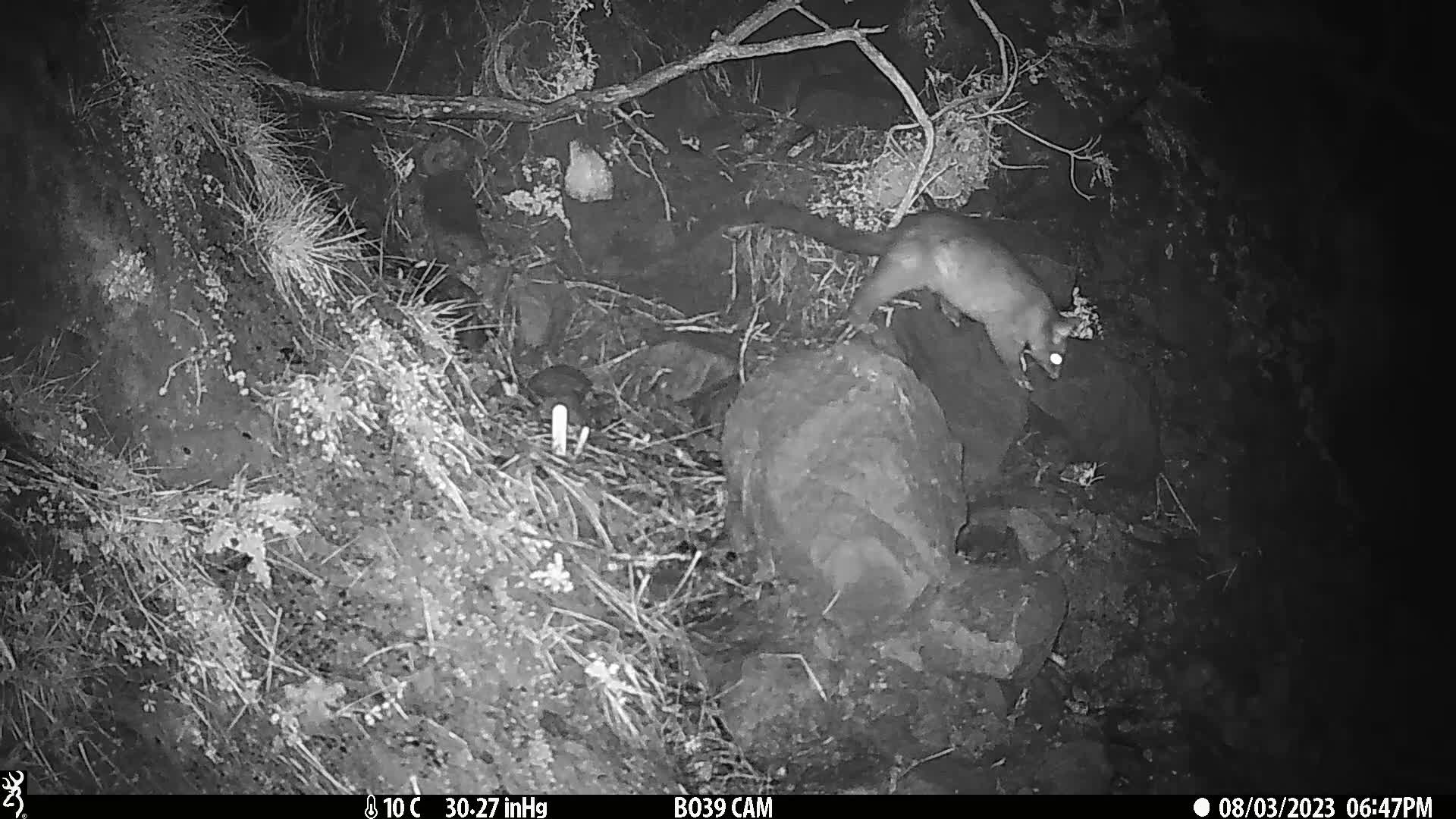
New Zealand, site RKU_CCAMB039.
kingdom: Animalia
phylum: Chordata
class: Mammalia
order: Diprotodontia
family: Phalangeridae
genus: Trichosurus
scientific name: Trichosurus vulpecula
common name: common brushtail possum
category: possum